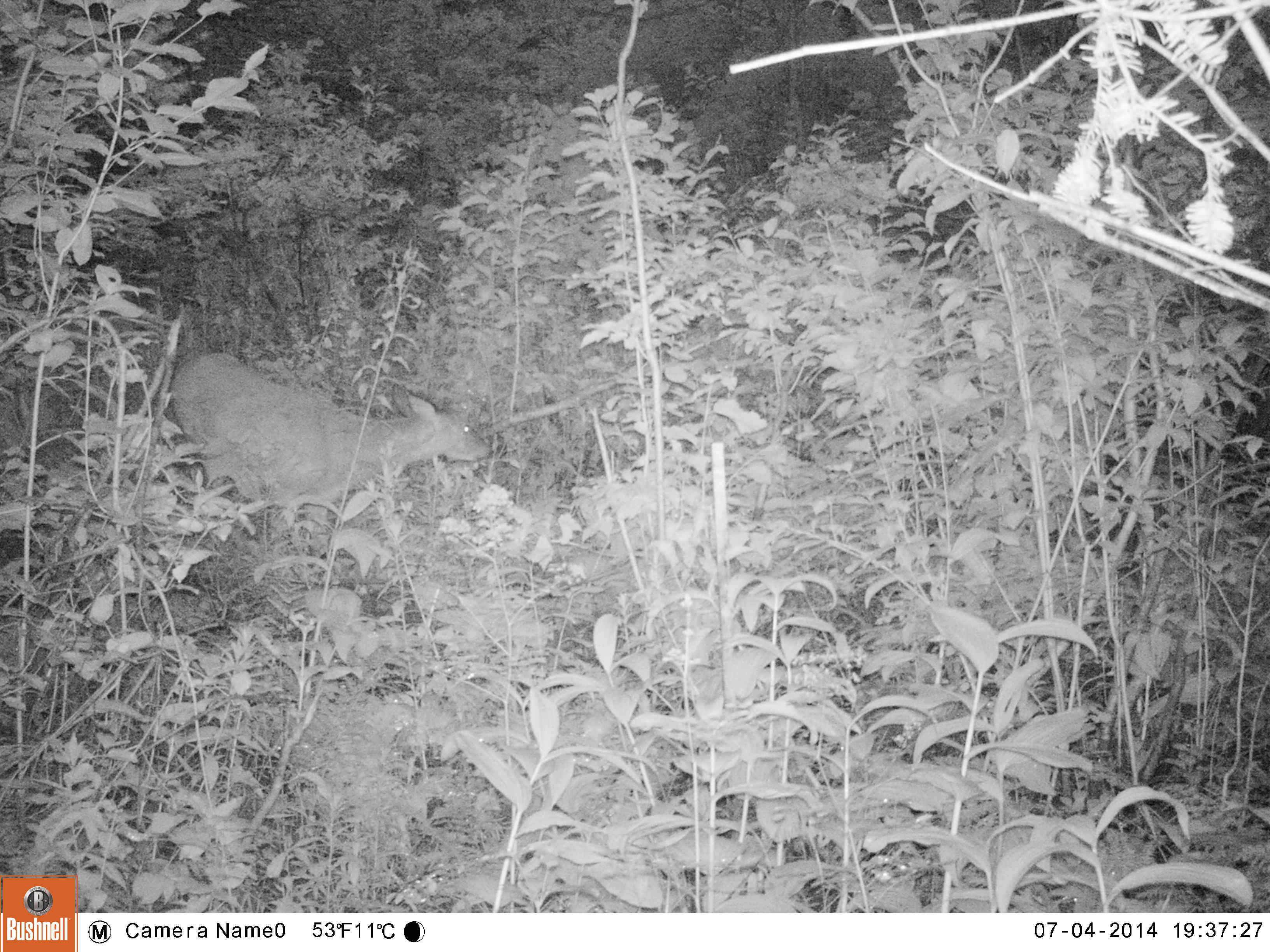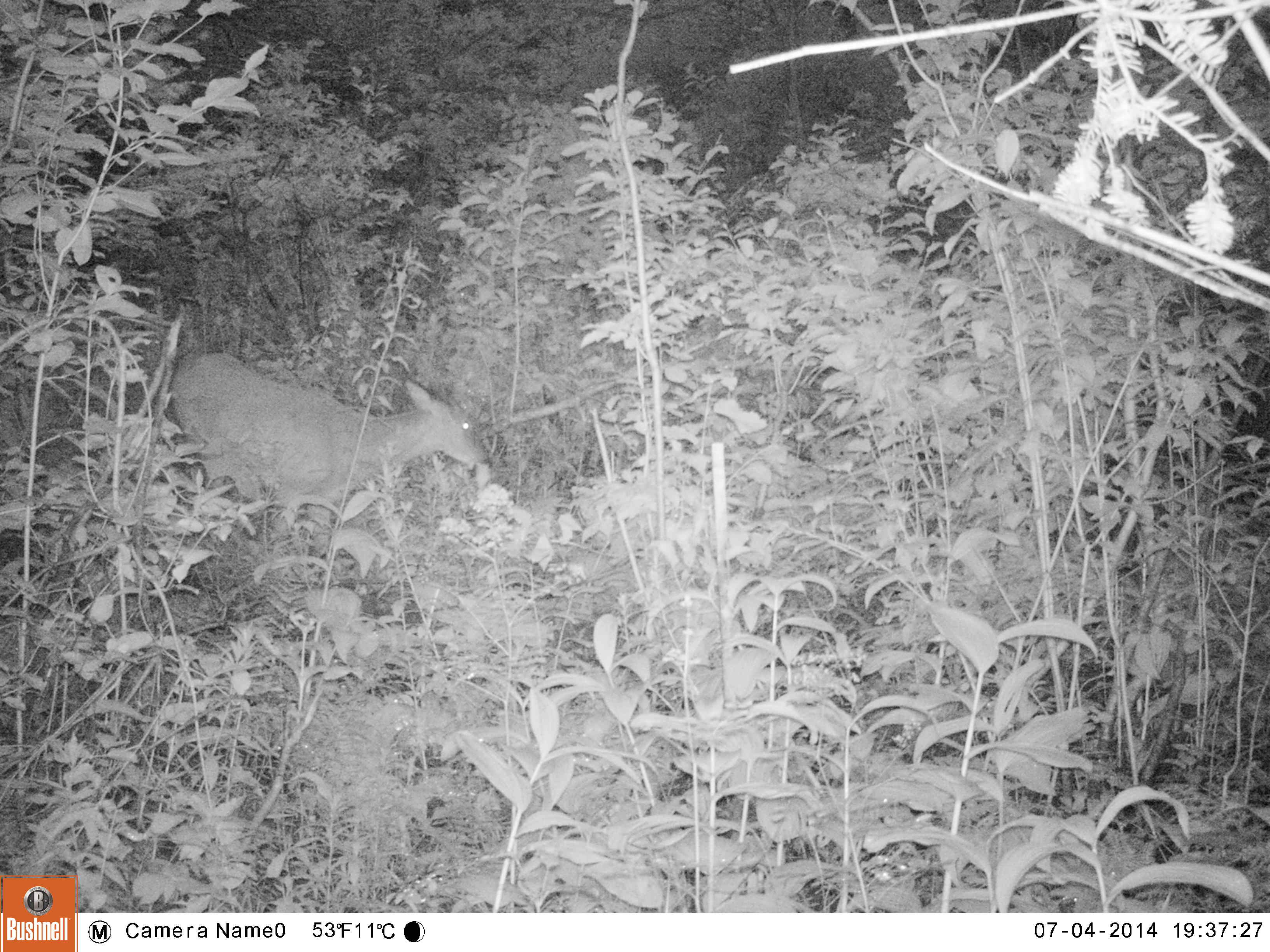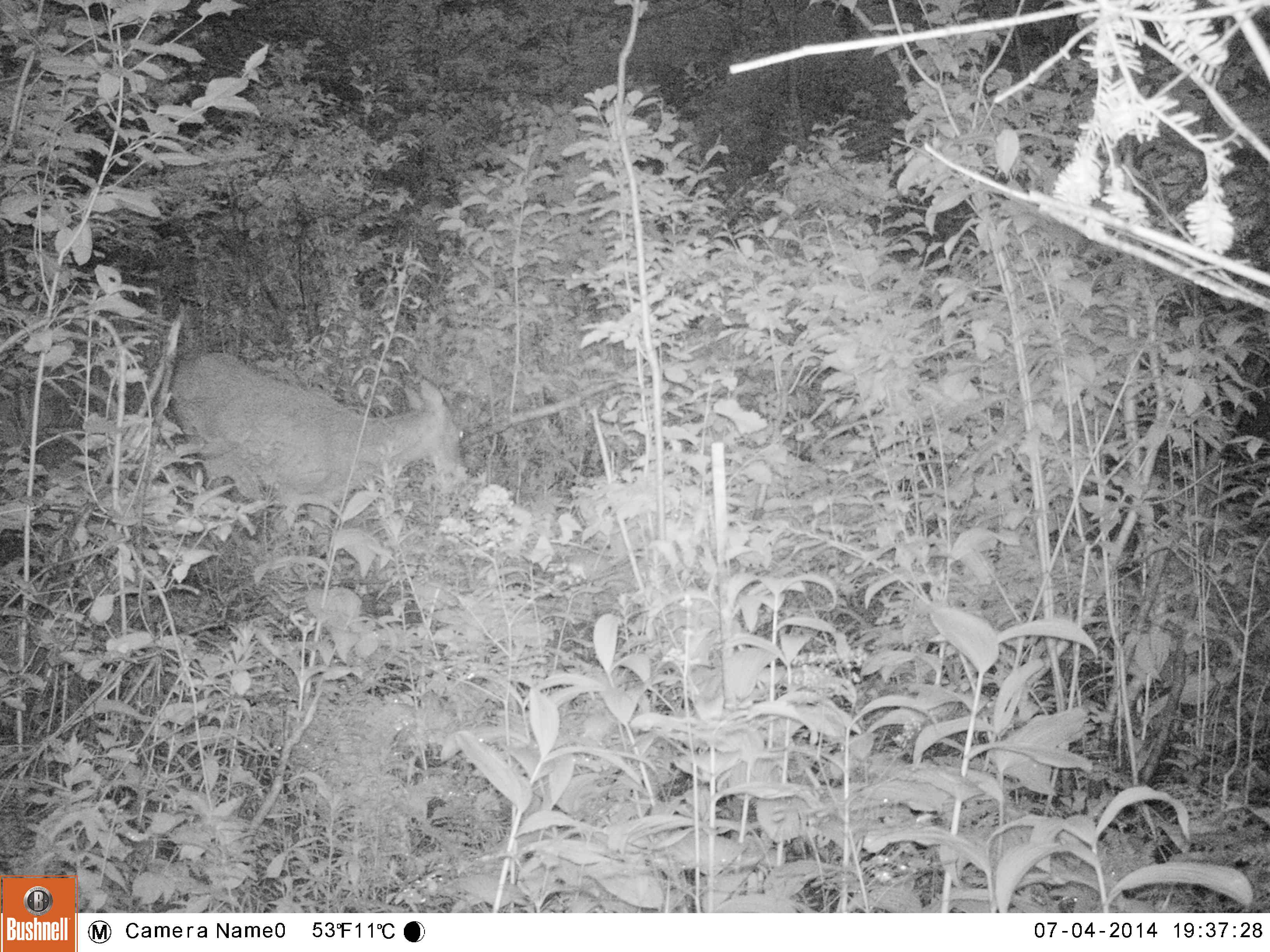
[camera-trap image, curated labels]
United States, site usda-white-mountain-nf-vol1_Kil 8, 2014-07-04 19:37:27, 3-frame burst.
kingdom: Animalia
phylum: Chordata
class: Mammalia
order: Artiodactyla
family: Cervidae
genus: Odocoileus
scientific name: Odocoileus virginianus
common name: white-tailed deer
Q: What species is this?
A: White-tailed deer (Odocoileus virginianus).